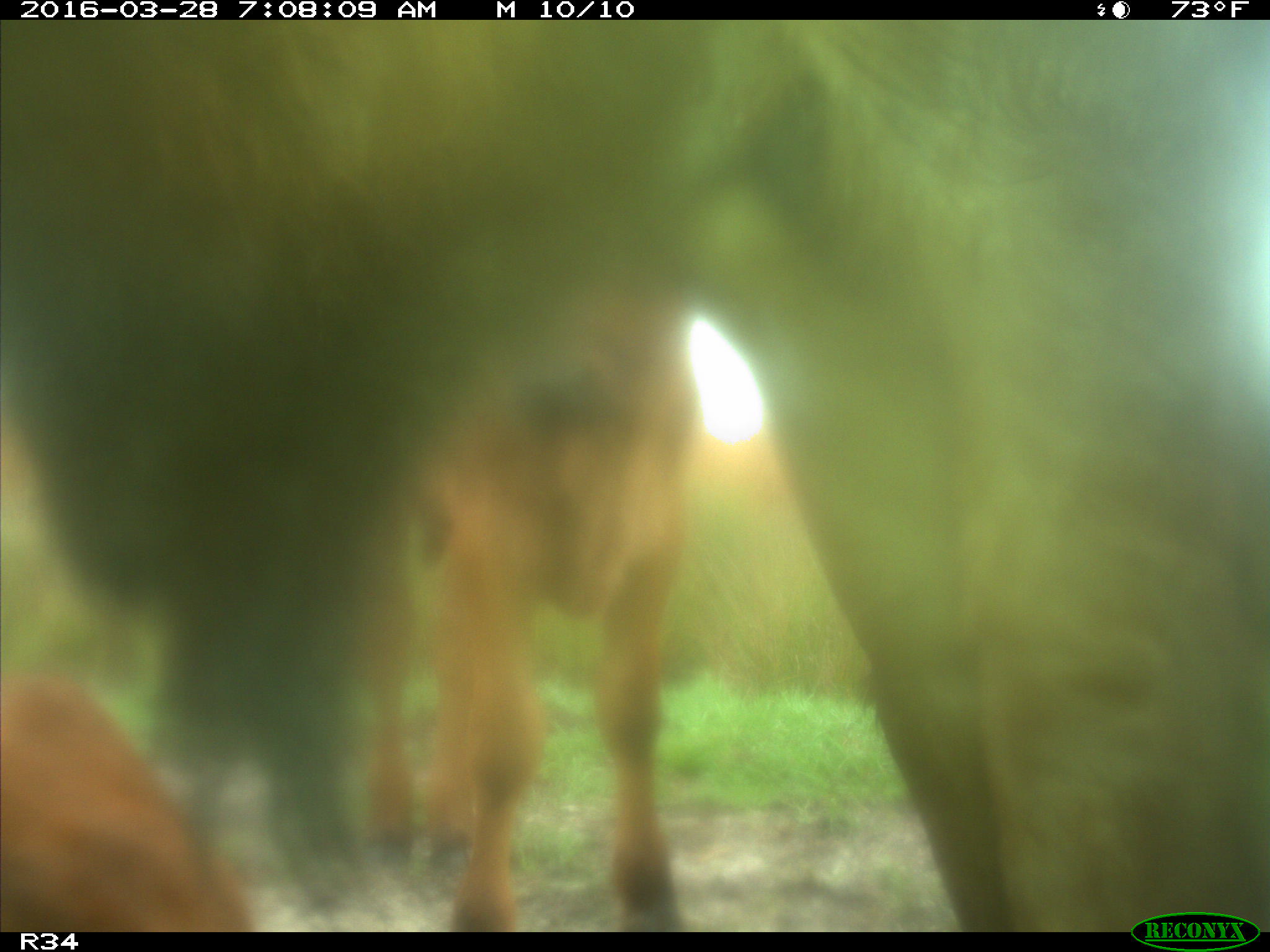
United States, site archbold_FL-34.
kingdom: Animalia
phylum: Chordata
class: Mammalia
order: Artiodactyla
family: Bovidae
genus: Bos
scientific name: Bos taurus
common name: domestic cow